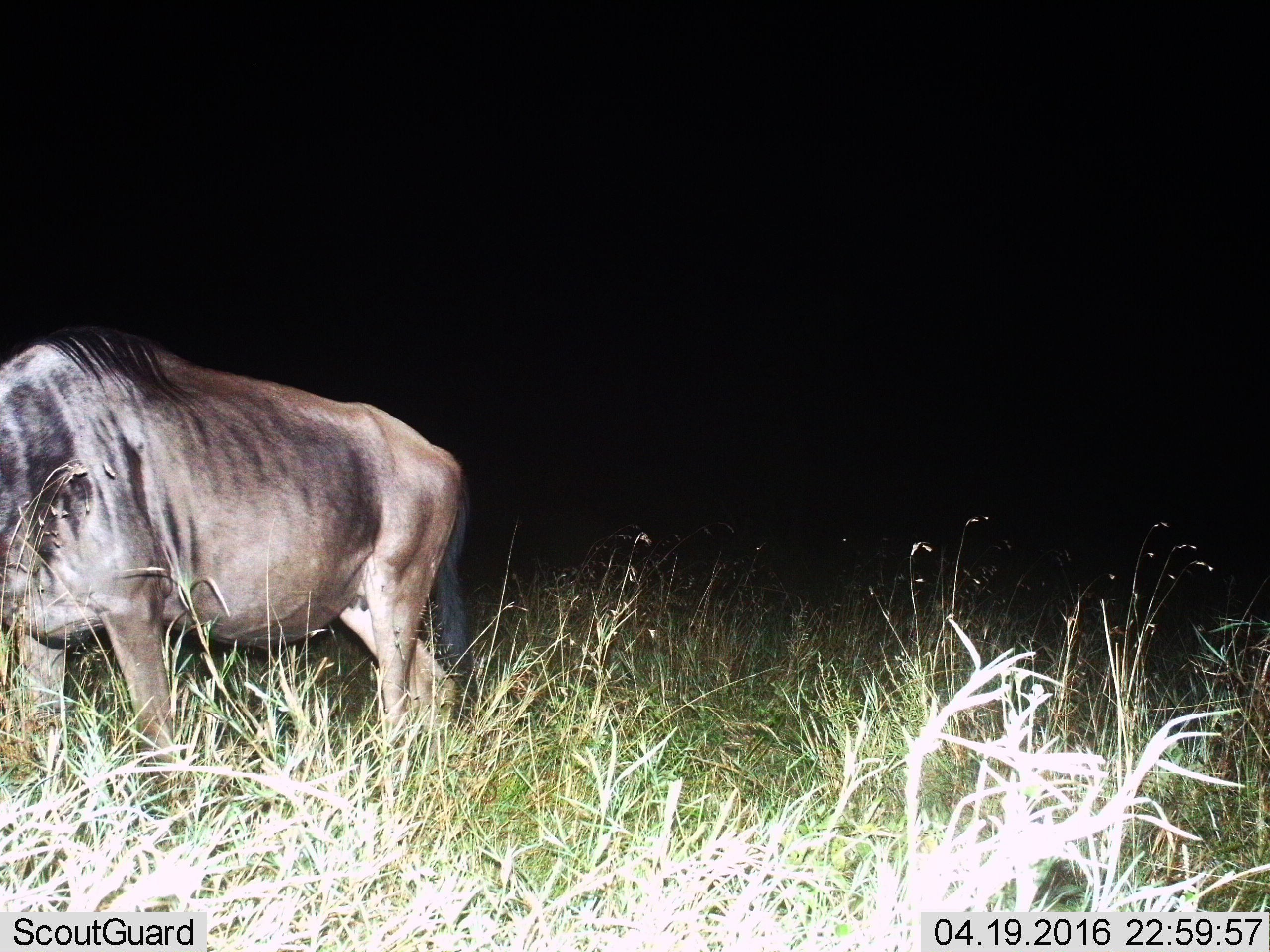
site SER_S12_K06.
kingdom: Animalia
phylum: Chordata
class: Mammalia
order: Artiodactyla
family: Bovidae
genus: Connochaetes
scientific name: Connochaetes taurinus taurinus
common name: blue wildebeest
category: wildebeestblue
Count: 1.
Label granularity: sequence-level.